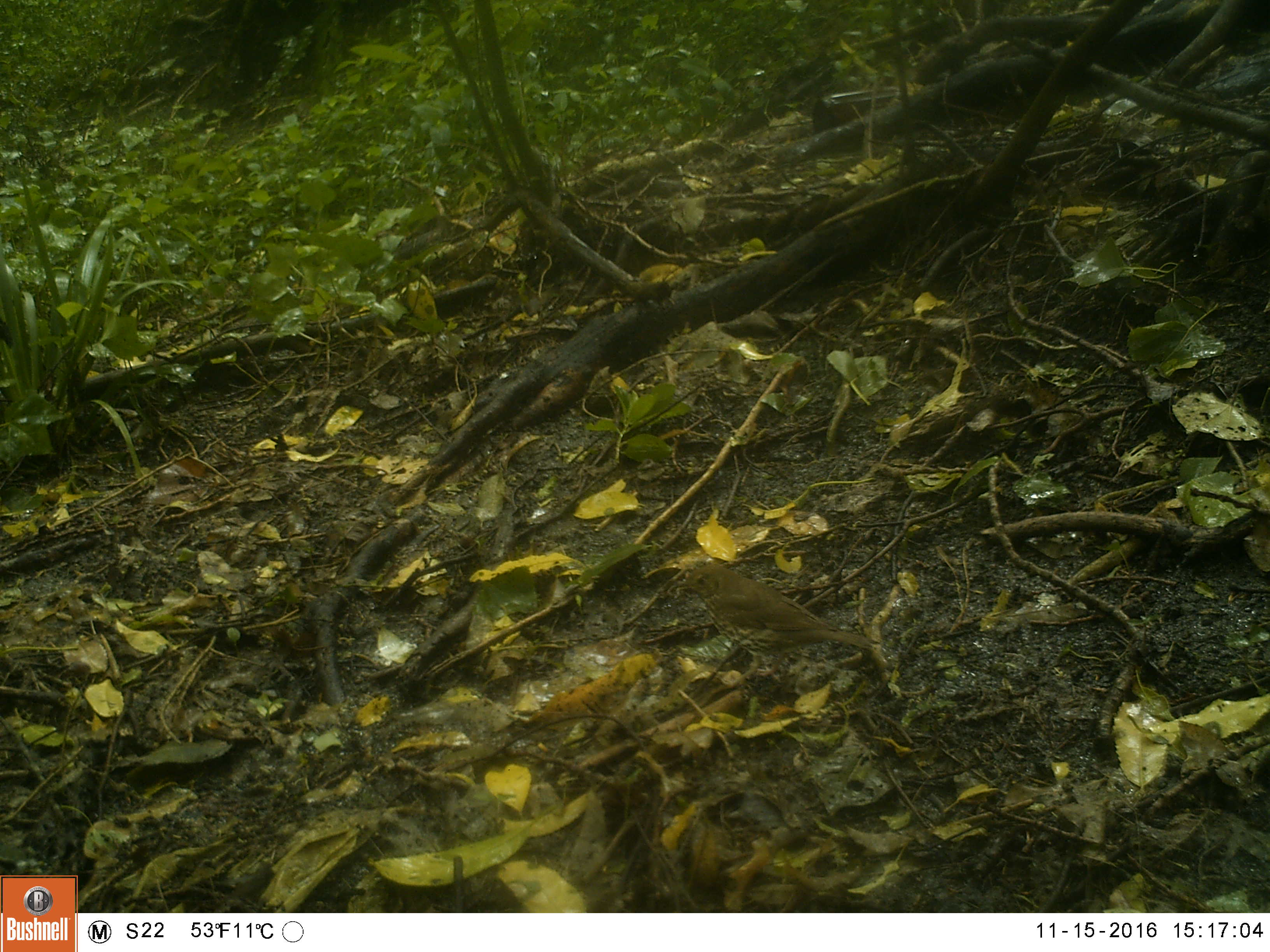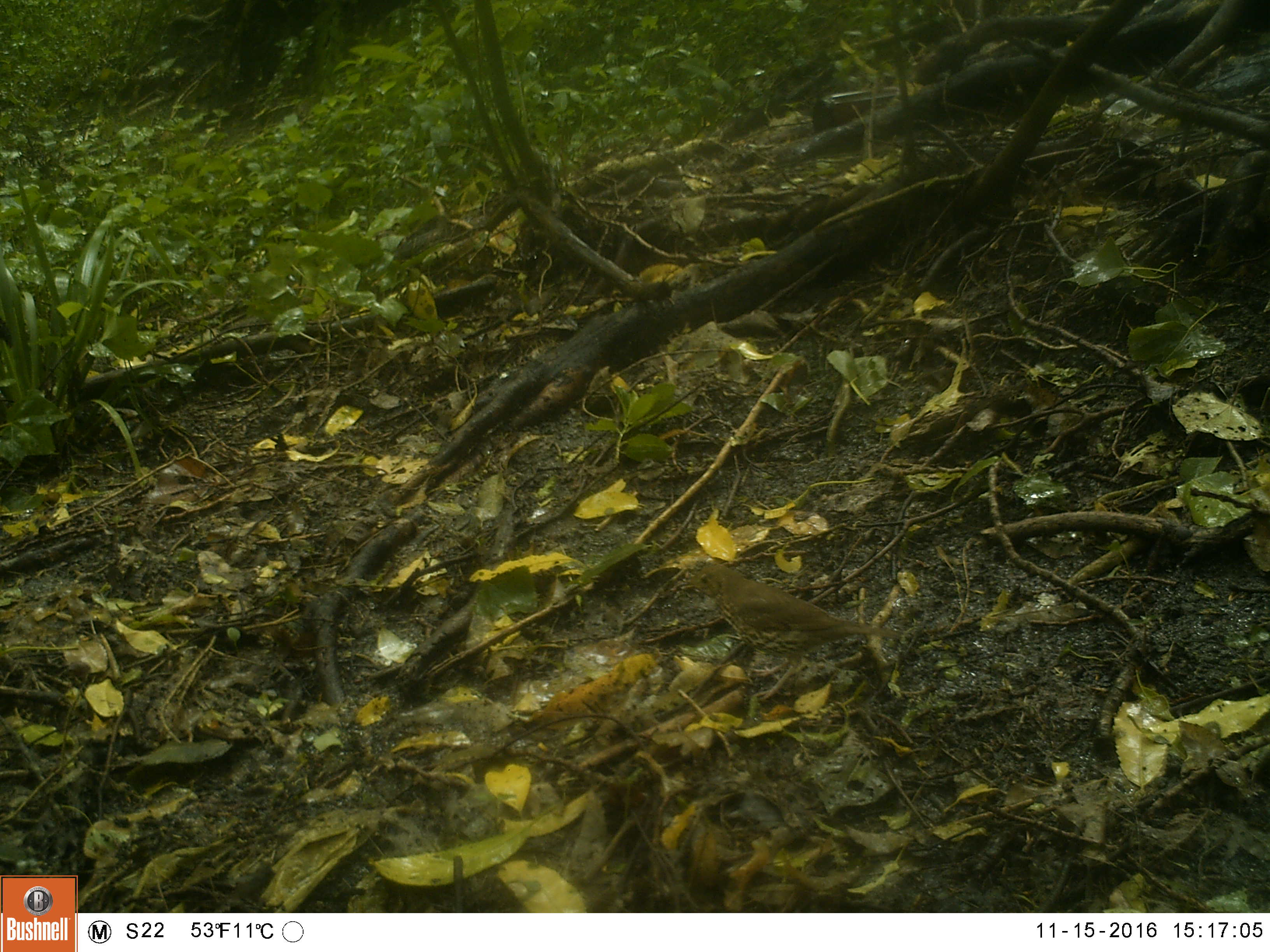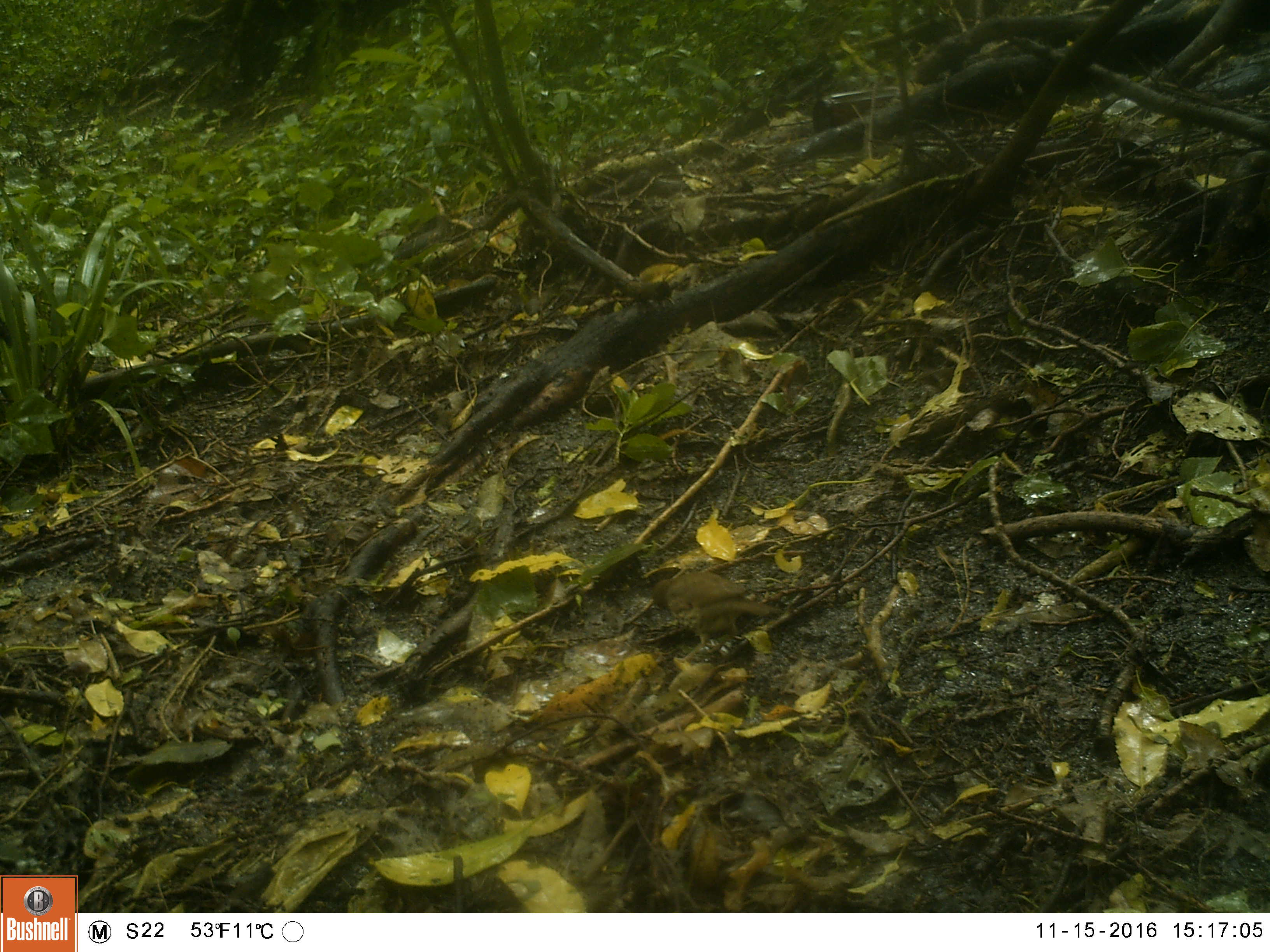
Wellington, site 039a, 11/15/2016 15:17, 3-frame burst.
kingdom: Animalia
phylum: Chordata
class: Aves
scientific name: Aves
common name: bird